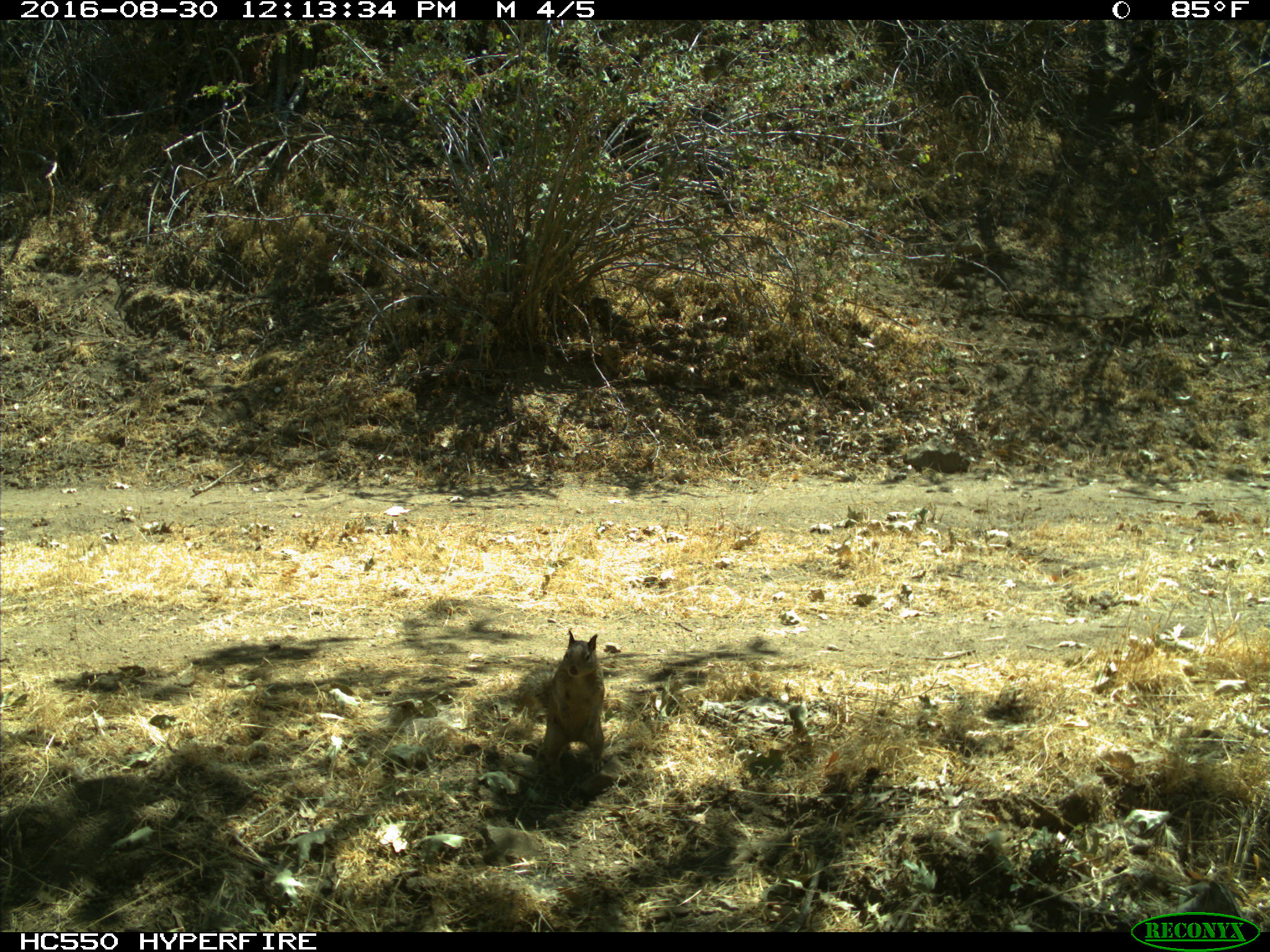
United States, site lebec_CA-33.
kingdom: Animalia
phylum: Chordata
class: Mammalia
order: Rodentia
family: Sciuridae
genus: Otospermophilus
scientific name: Otospermophilus beecheyi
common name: california ground squirrel